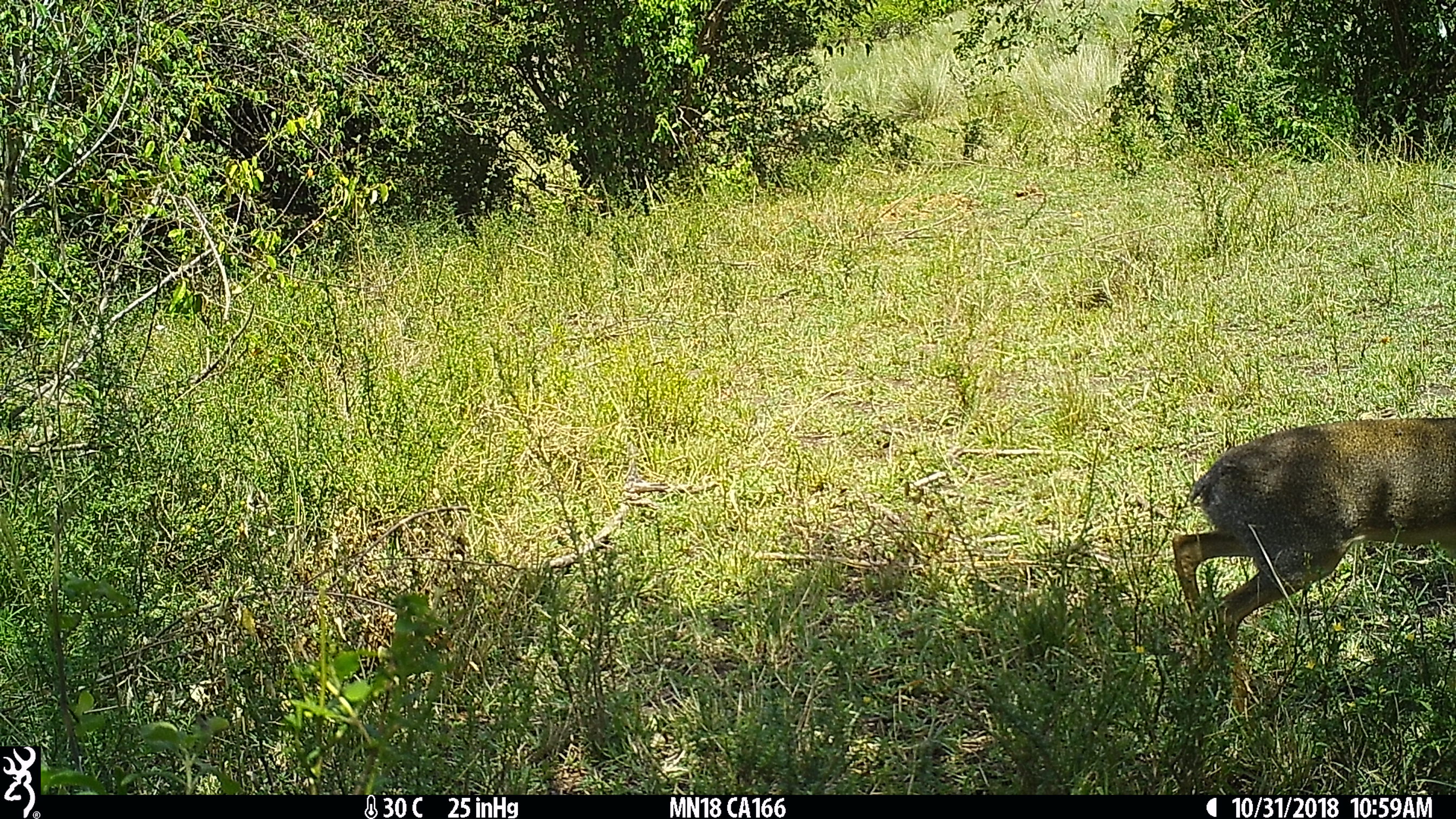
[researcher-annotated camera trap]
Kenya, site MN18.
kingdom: Animalia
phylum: Chordata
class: Mammalia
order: Artiodactyla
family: Bovidae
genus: Madoqua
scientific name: Madoqua kirkii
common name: kirk's dik-dik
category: dikdik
Dikdik (kirk's dik-dik) (Madoqua kirkii).